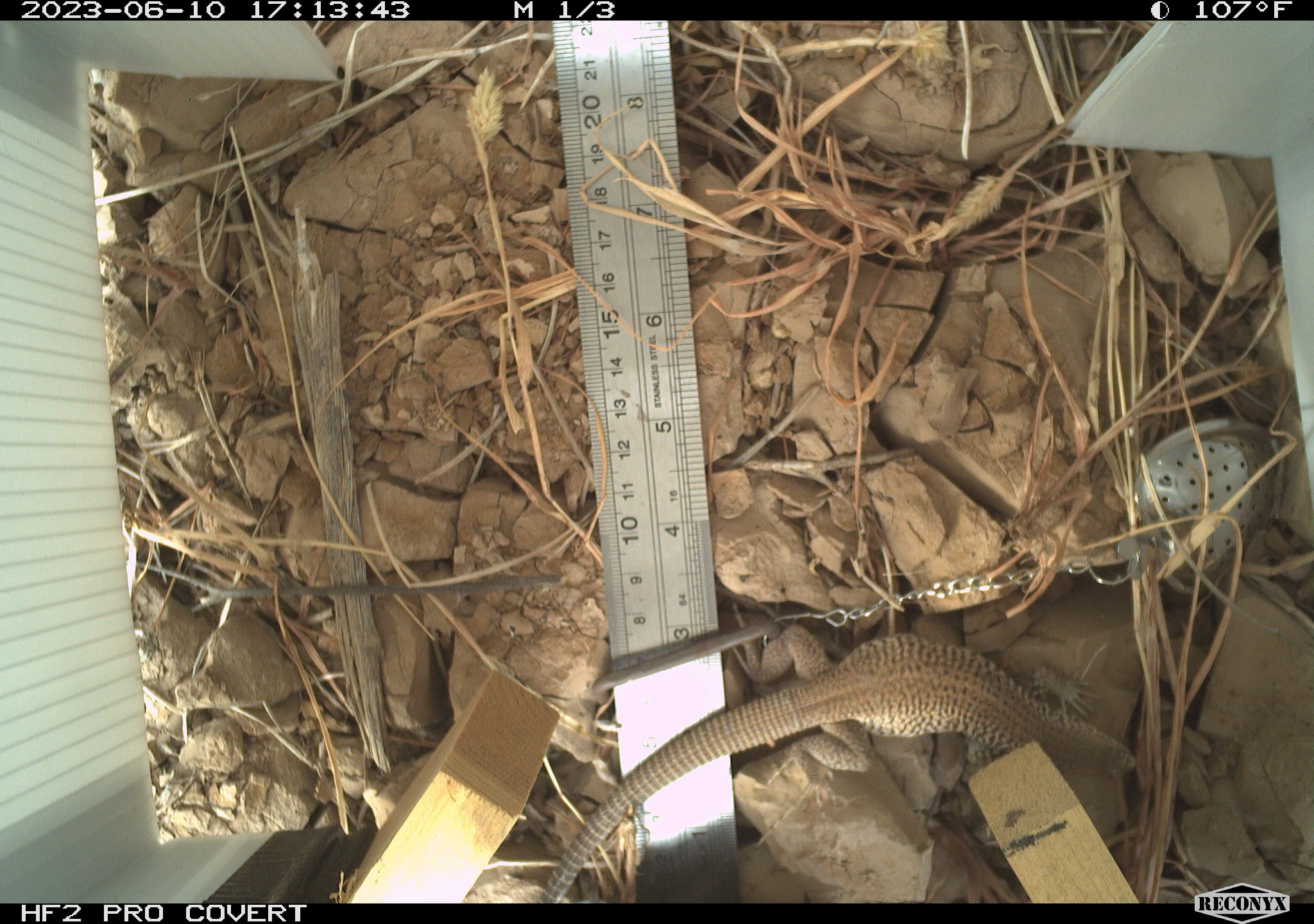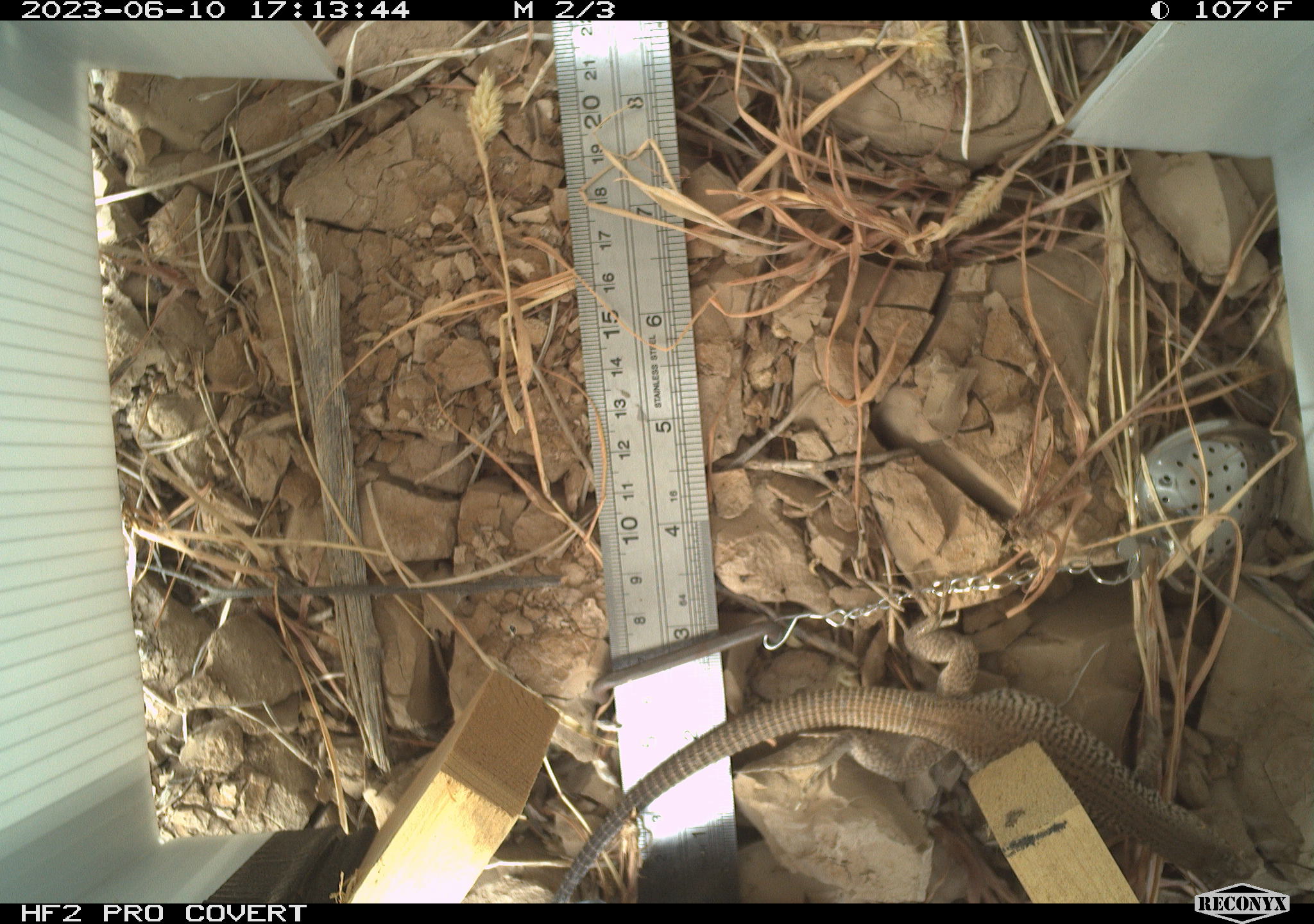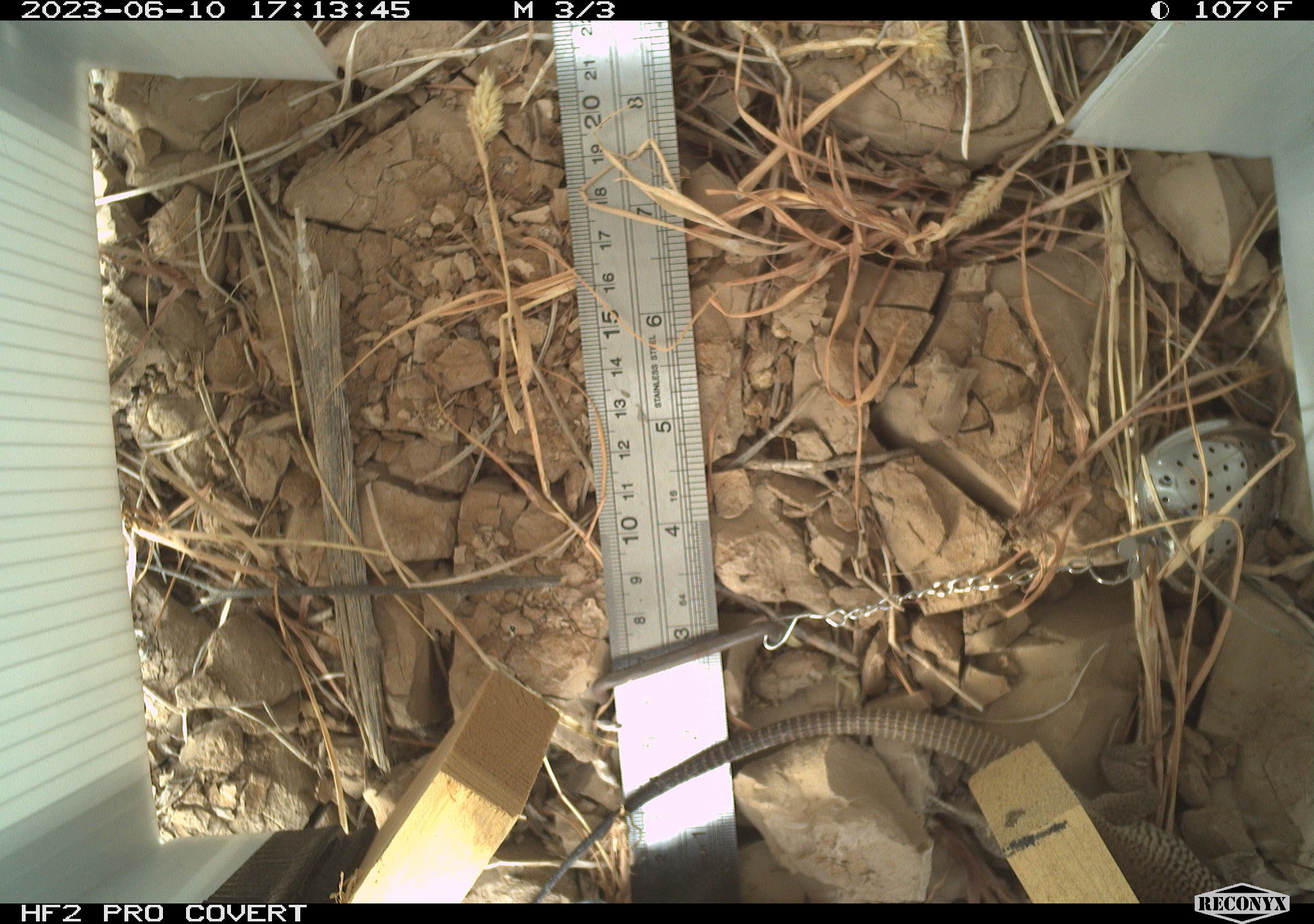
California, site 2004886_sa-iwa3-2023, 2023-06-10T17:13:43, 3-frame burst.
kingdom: Animalia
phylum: Chordata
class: Reptilia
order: Squamata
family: Teiidae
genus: Aspidoscelis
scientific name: Aspidoscelis tigris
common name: western whiptail